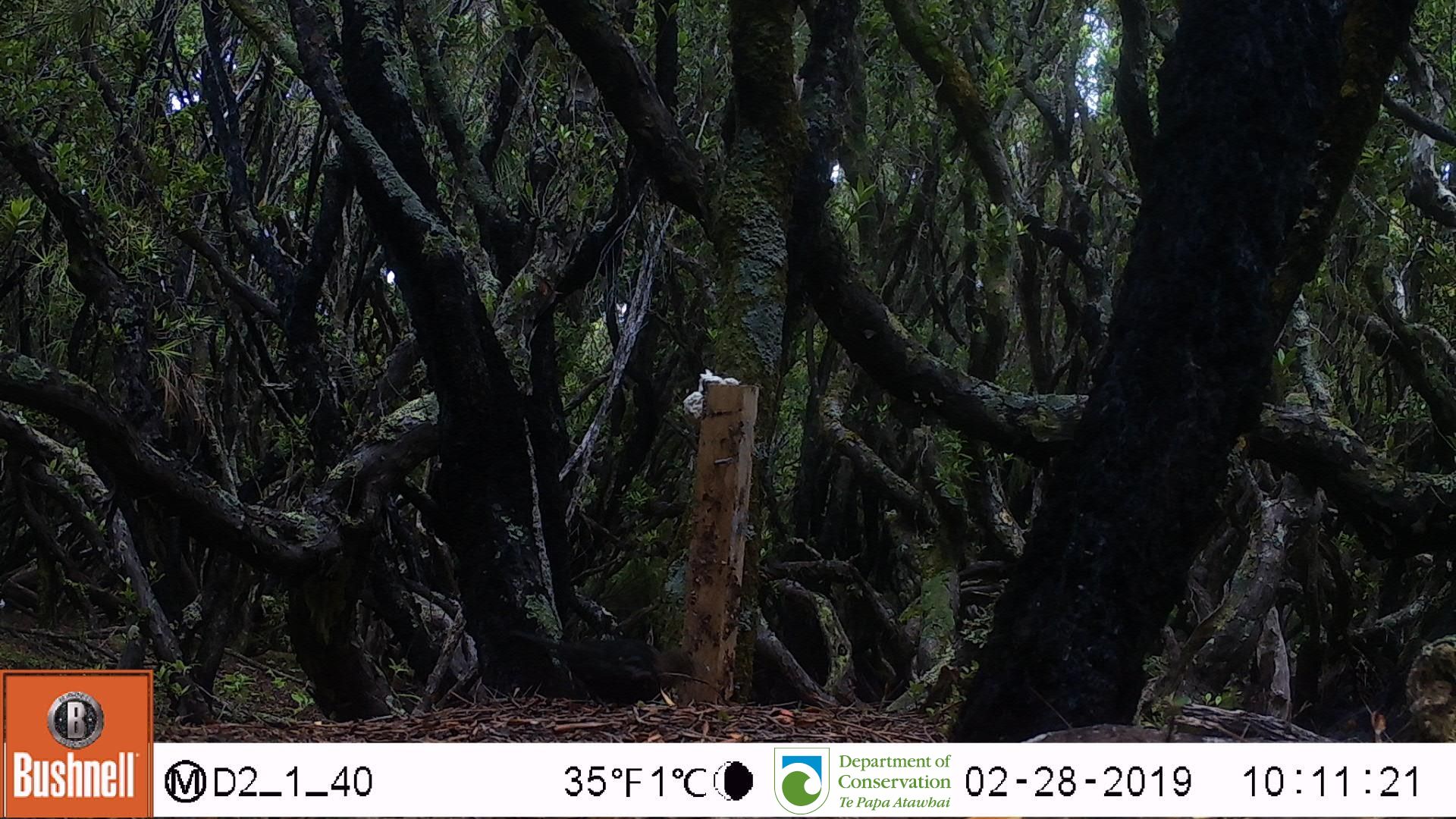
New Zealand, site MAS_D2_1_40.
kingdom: Animalia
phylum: Chordata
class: Aves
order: Passeriformes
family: Turdidae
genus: Turdus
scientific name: Turdus merula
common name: eurasian blackbird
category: blackbird